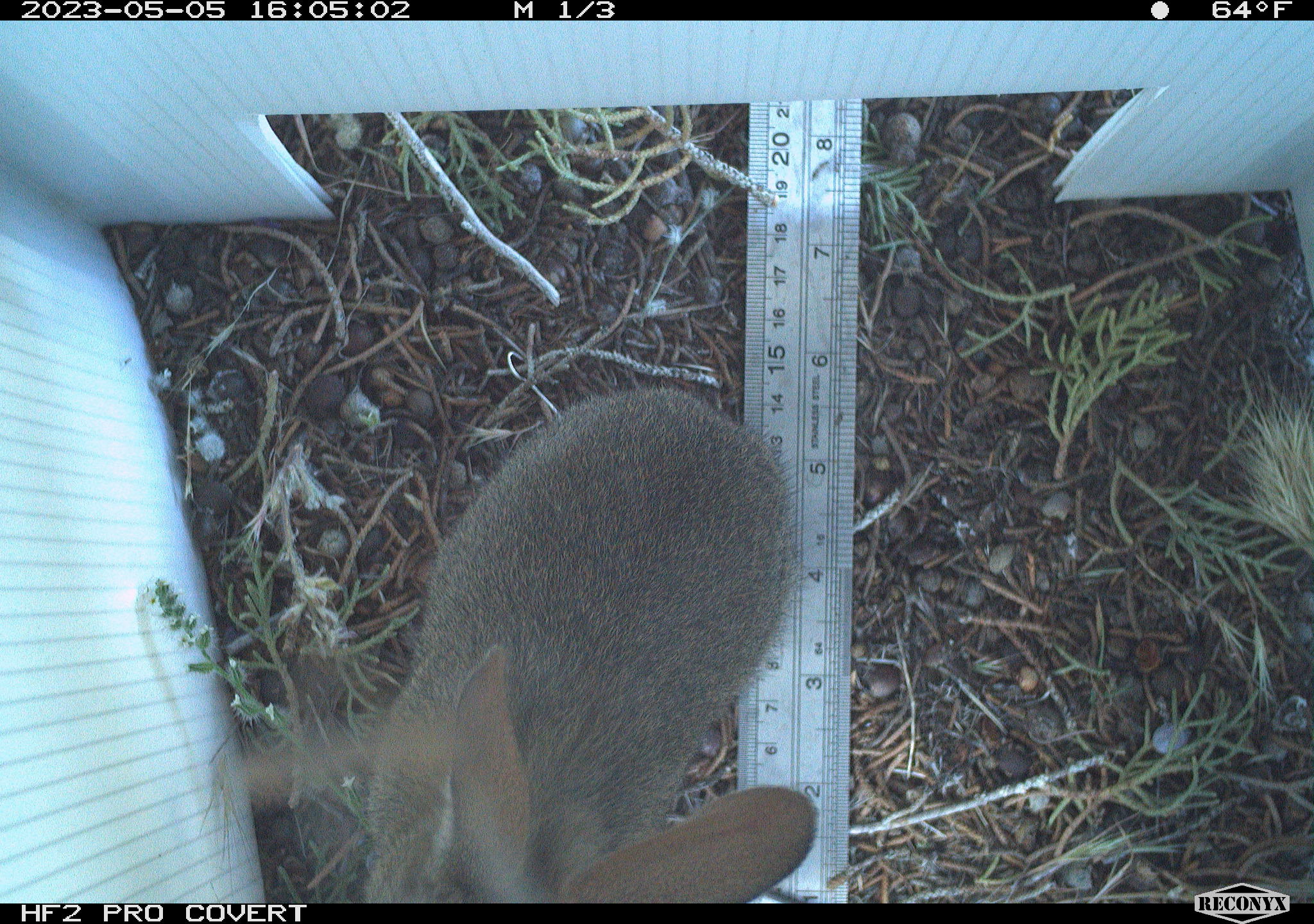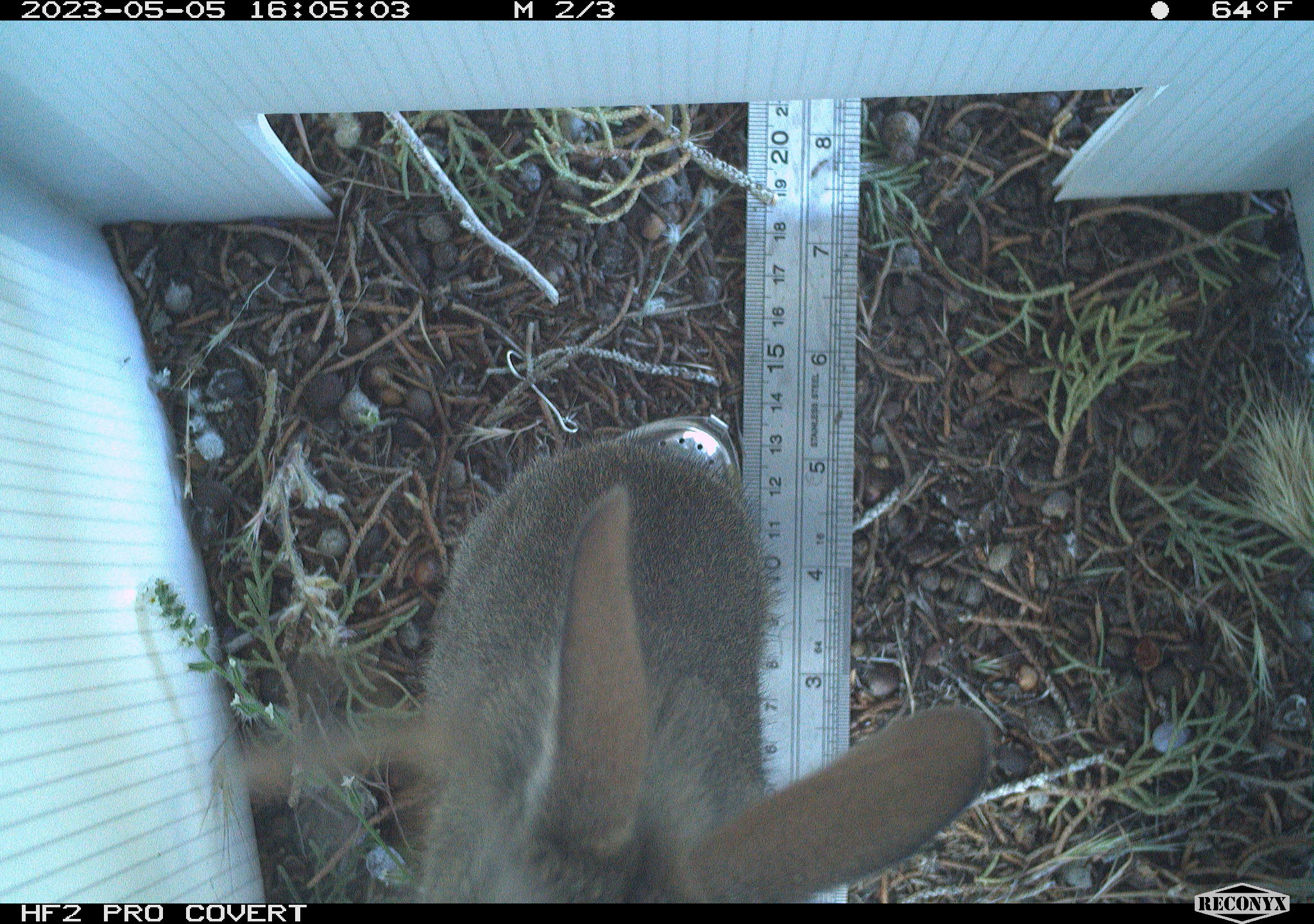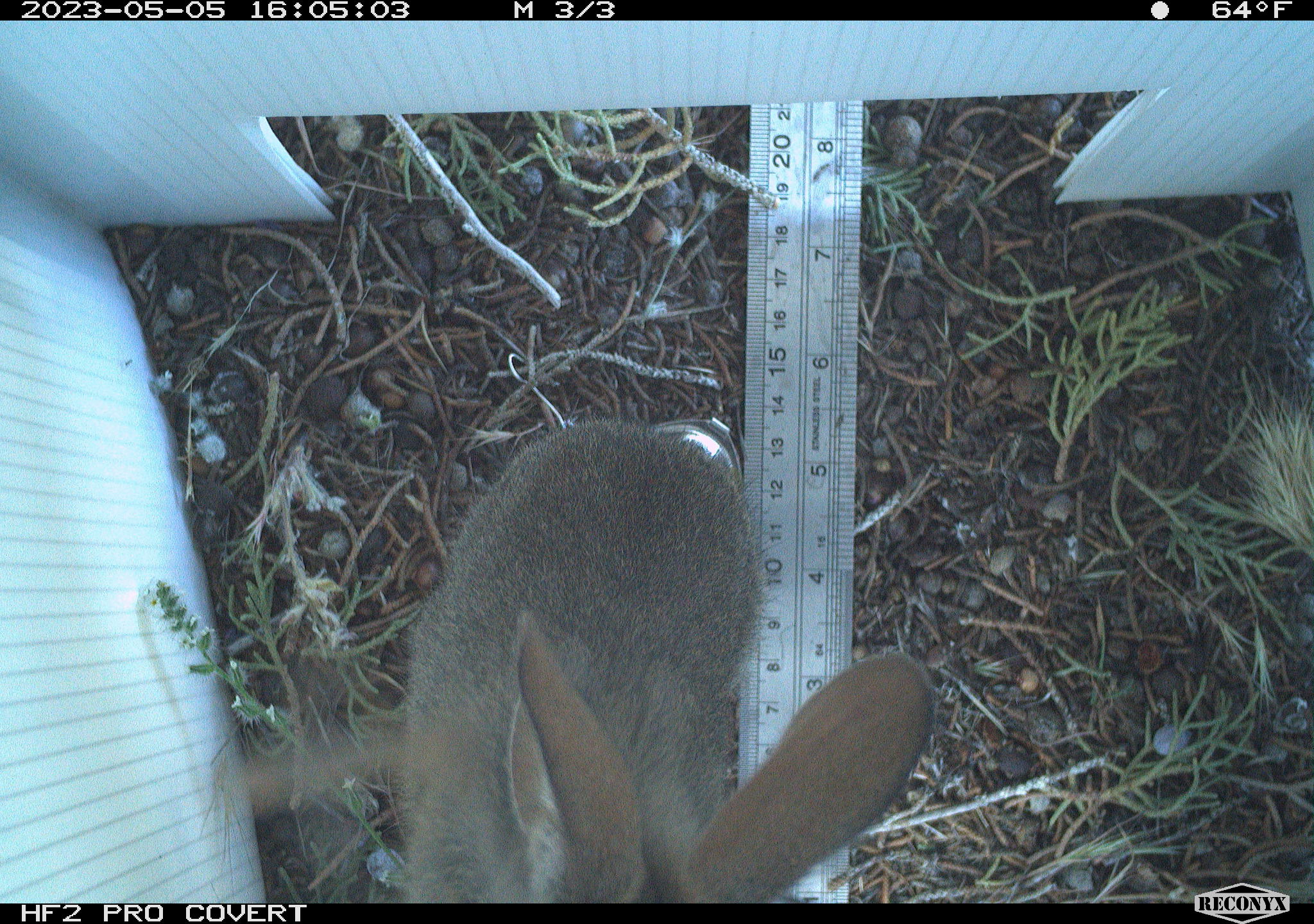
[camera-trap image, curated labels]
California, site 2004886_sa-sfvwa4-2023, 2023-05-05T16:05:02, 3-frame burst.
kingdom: Animalia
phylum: Chordata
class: Mammalia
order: Lagomorpha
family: Leporidae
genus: Sylvilagus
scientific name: Sylvilagus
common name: cottontail rabbits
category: sylvilagus species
Sylvilagus species (cottontail rabbits) (Sylvilagus).